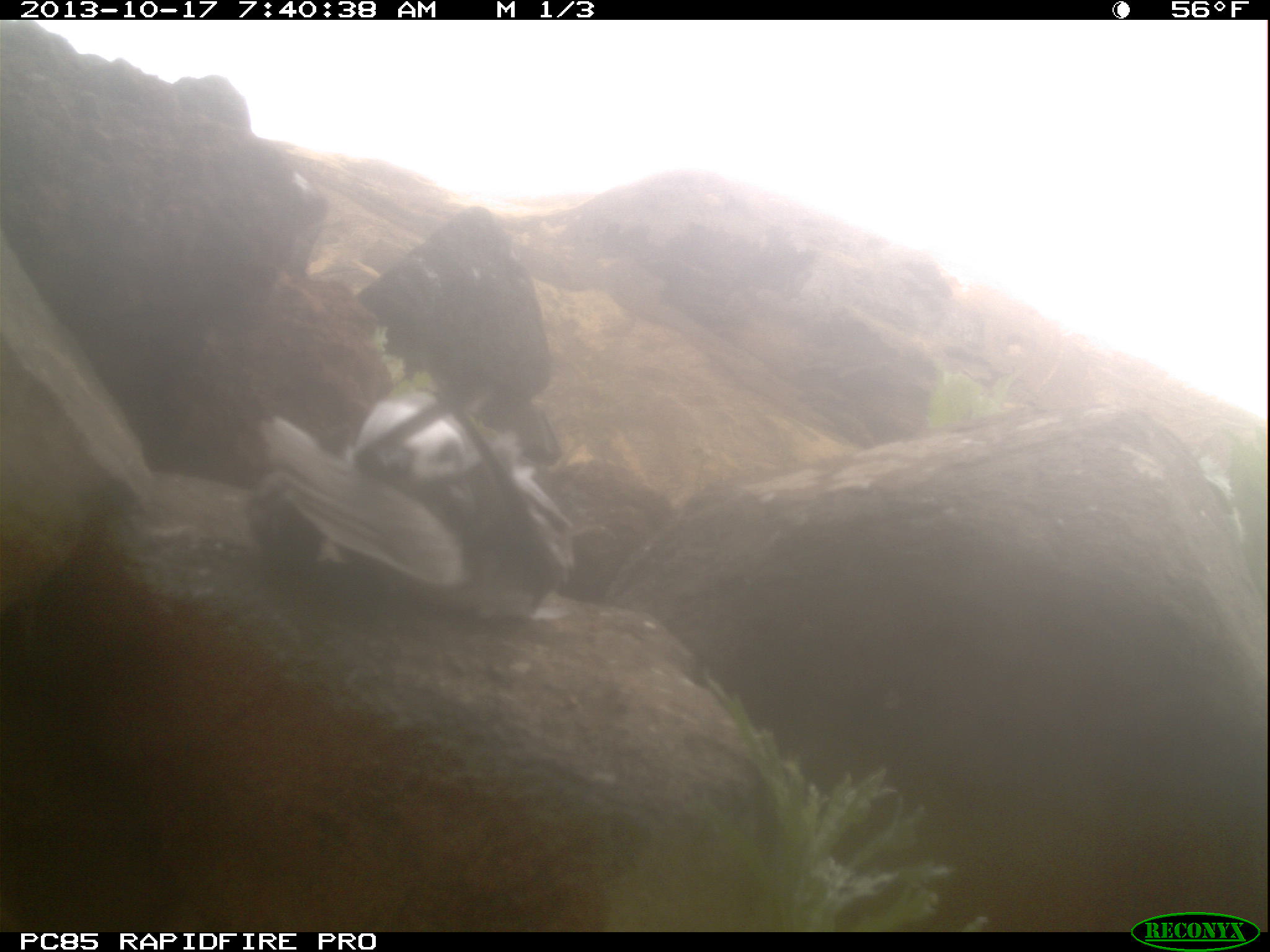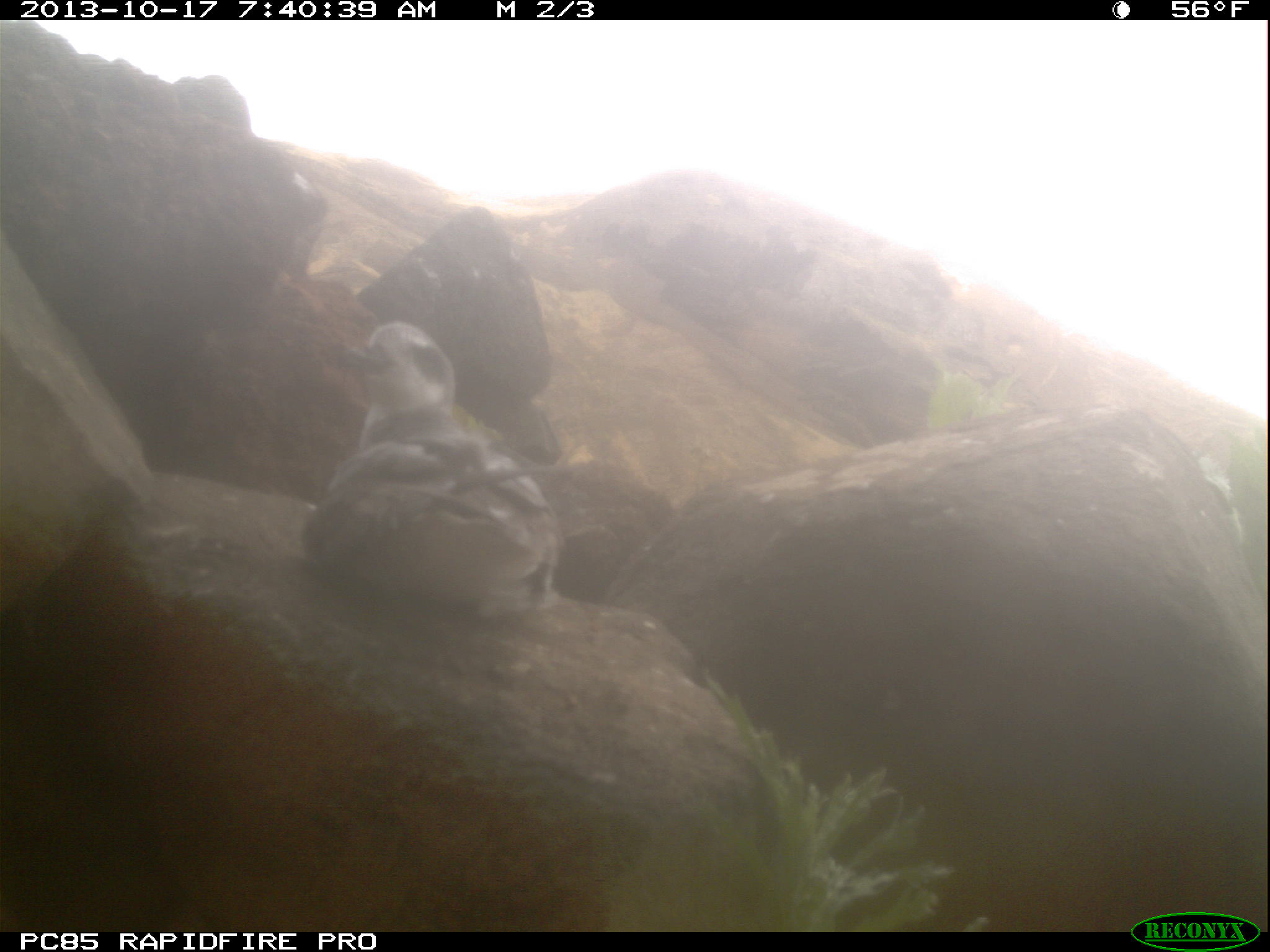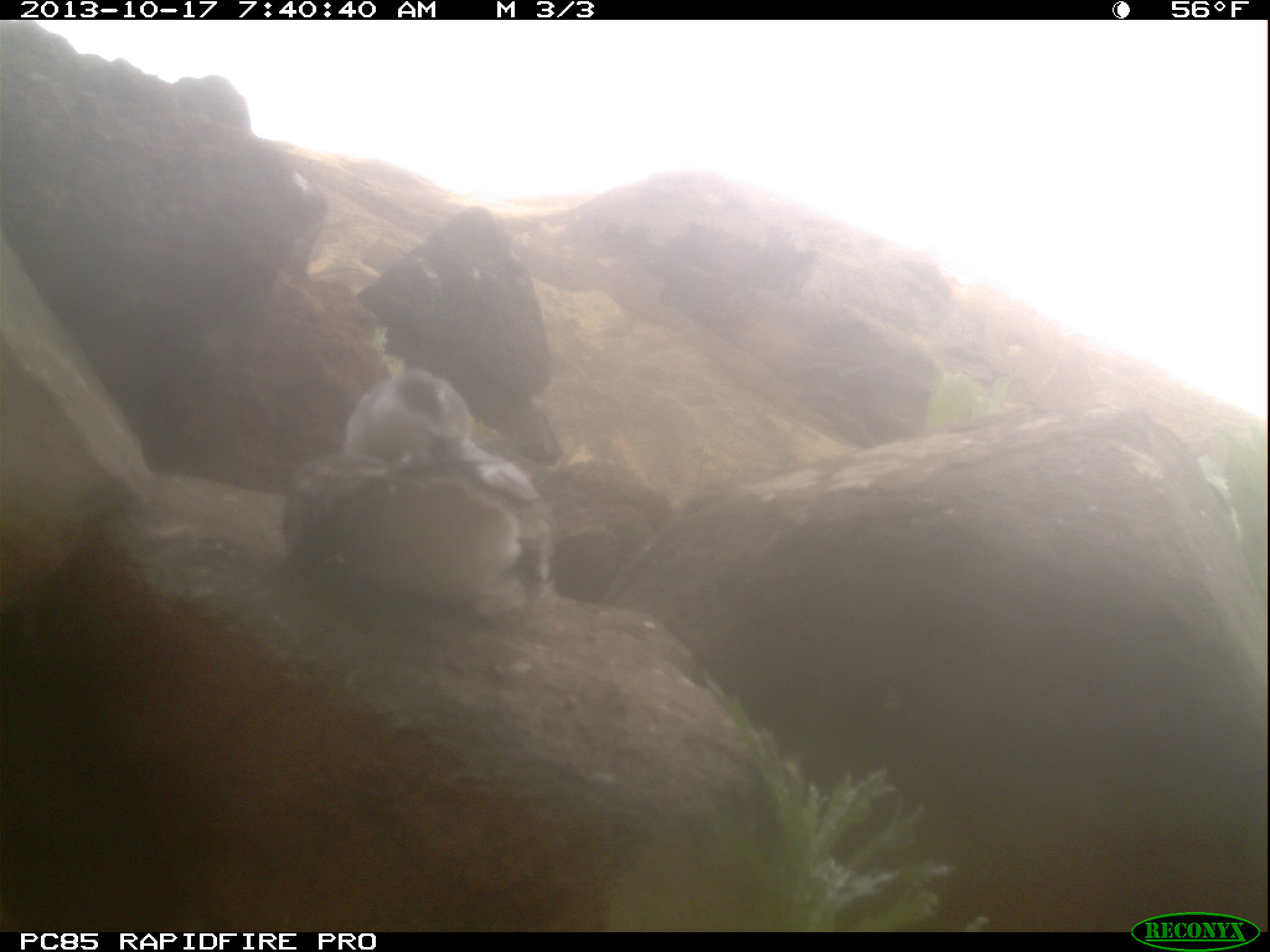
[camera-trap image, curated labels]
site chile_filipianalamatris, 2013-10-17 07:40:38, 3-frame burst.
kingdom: Animalia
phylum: Chordata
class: Aves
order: Procellariiformes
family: Procellariidae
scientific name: Procellariidae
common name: petrel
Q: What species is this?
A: Petrel (Procellariidae).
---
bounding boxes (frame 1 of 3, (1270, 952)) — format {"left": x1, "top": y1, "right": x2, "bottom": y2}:
petrel: {"left": 261, "top": 384, "right": 596, "bottom": 633}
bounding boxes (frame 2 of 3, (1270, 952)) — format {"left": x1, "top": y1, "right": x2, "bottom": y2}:
petrel: {"left": 311, "top": 317, "right": 584, "bottom": 638}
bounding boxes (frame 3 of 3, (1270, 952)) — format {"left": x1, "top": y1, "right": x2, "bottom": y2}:
petrel: {"left": 273, "top": 366, "right": 564, "bottom": 633}